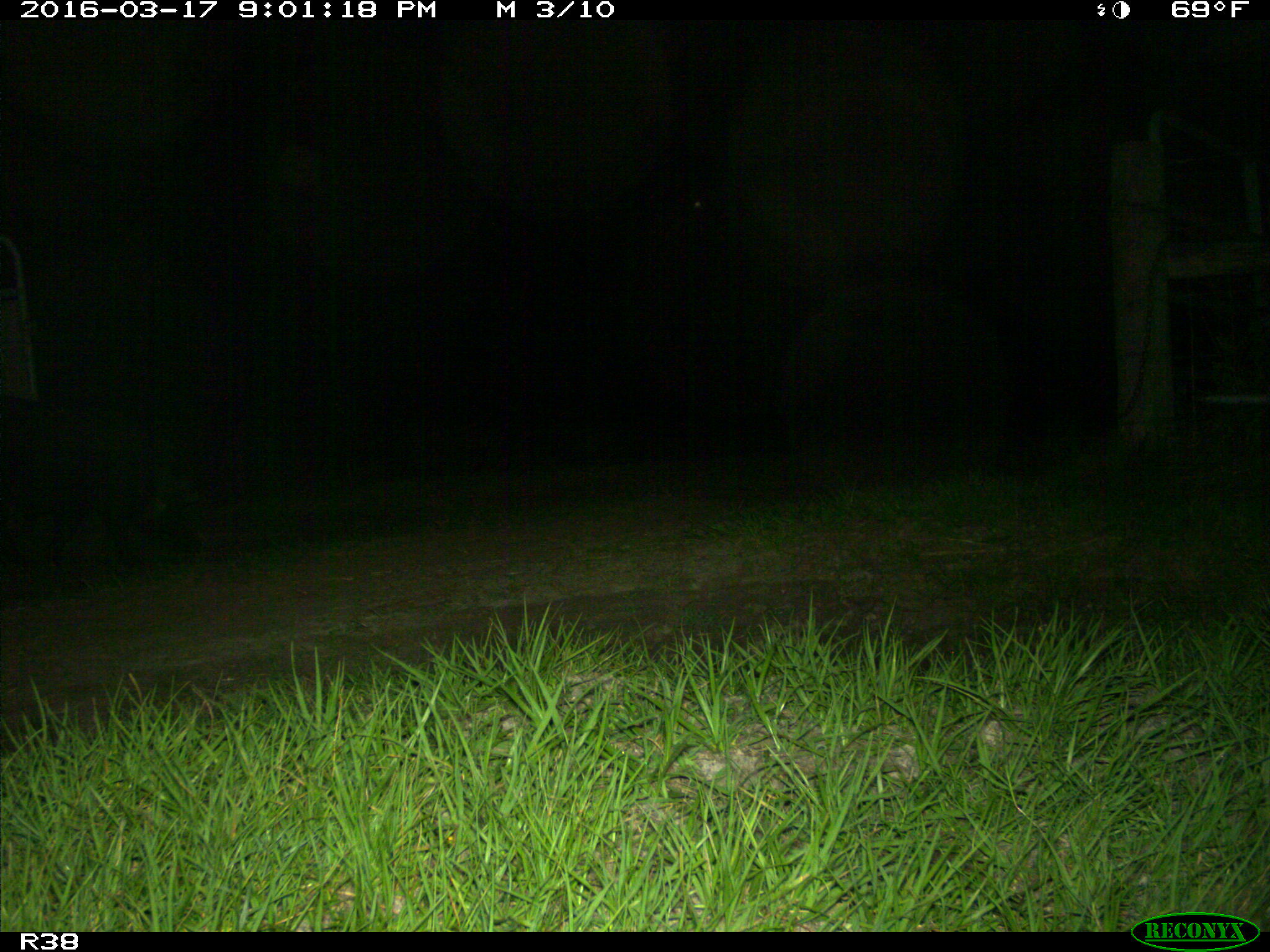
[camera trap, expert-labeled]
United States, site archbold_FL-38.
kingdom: Animalia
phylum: Chordata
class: Mammalia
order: Artiodactyla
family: Suidae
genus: Sus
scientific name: Sus scrofa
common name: wild boar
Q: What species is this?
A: Sus scrofa (wild boar).